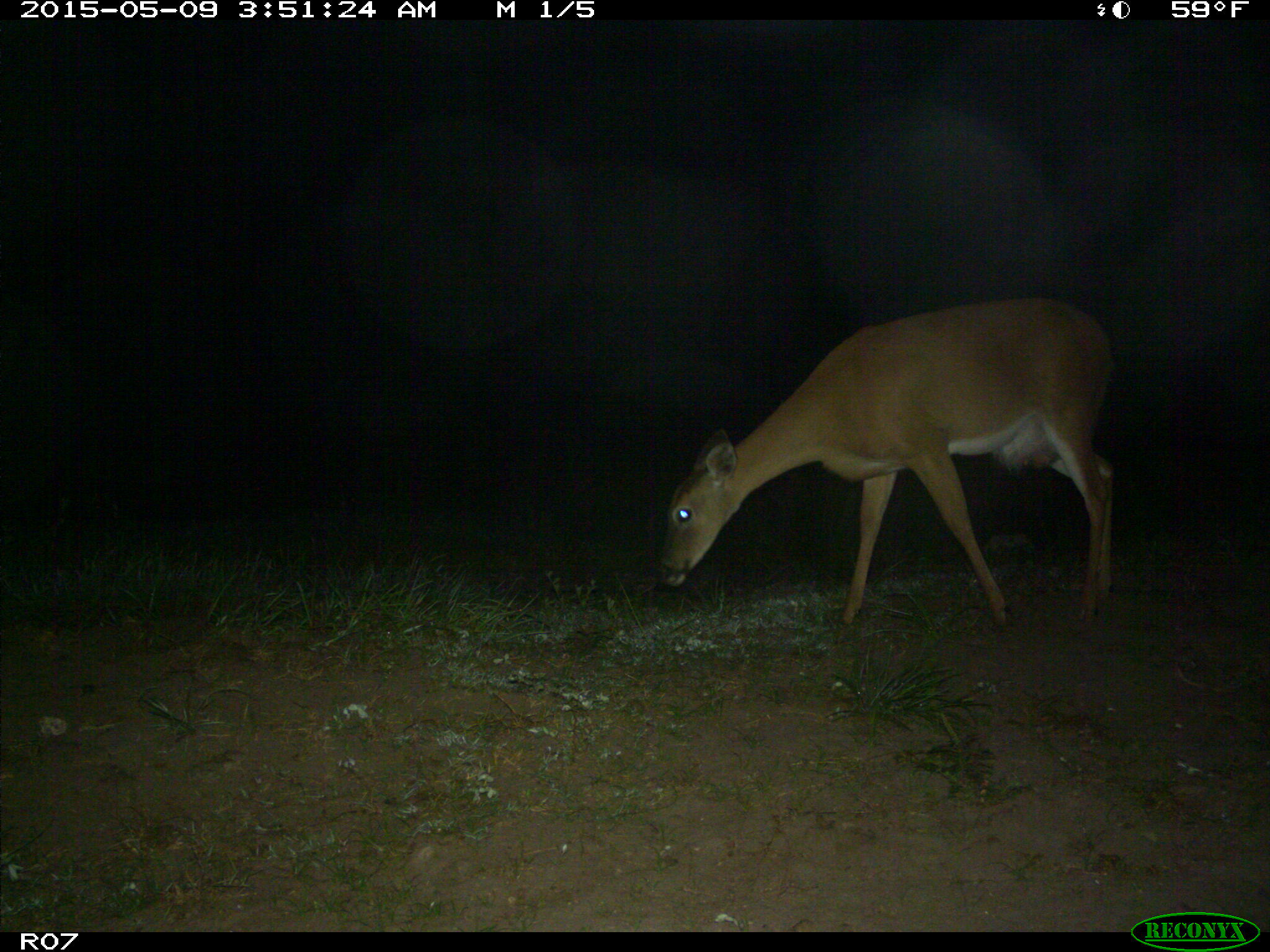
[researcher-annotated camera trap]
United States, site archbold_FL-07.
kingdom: Animalia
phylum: Chordata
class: Mammalia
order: Artiodactyla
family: Cervidae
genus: Odocoileus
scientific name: Odocoileus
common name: deer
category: unidentified deer